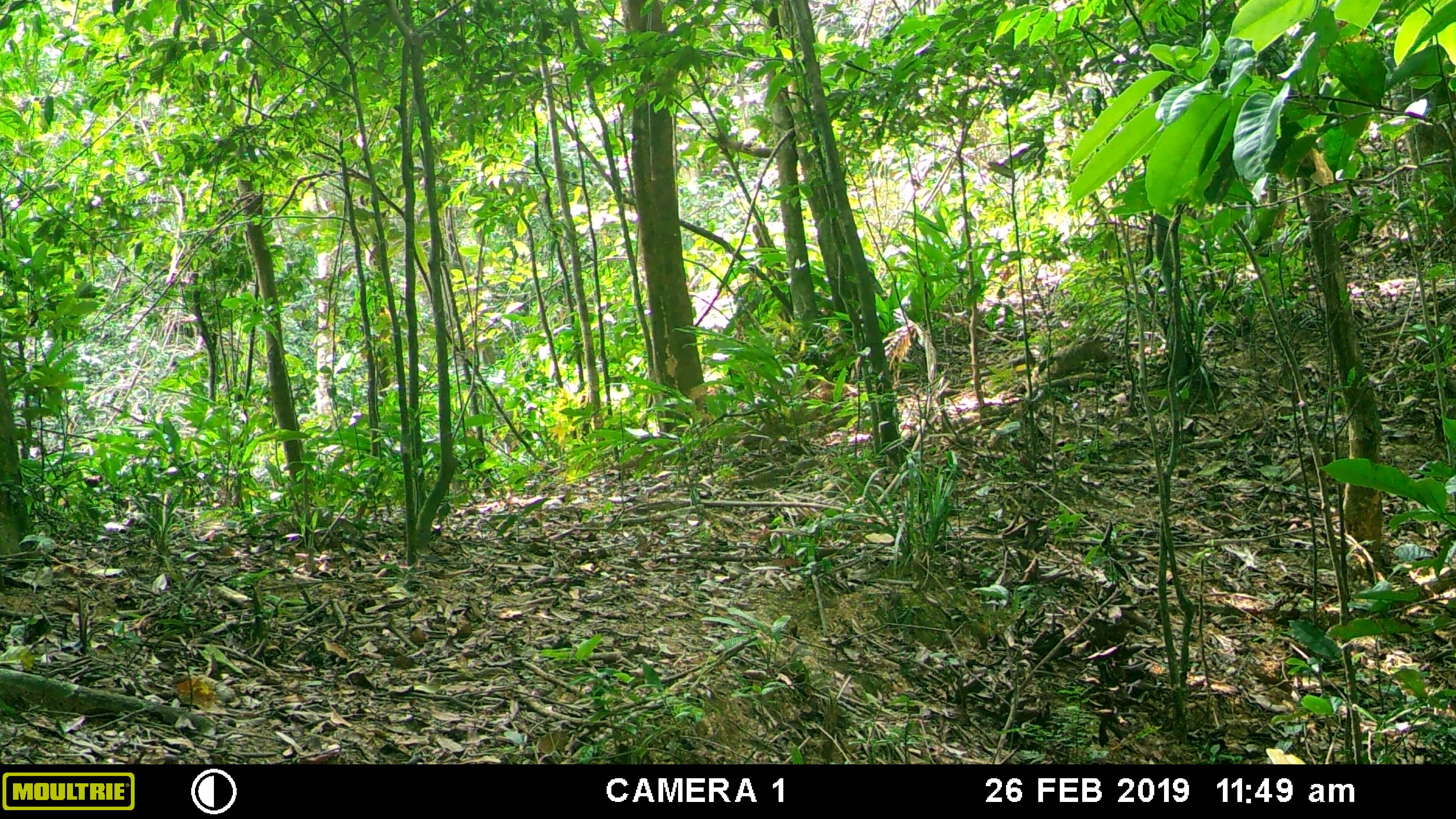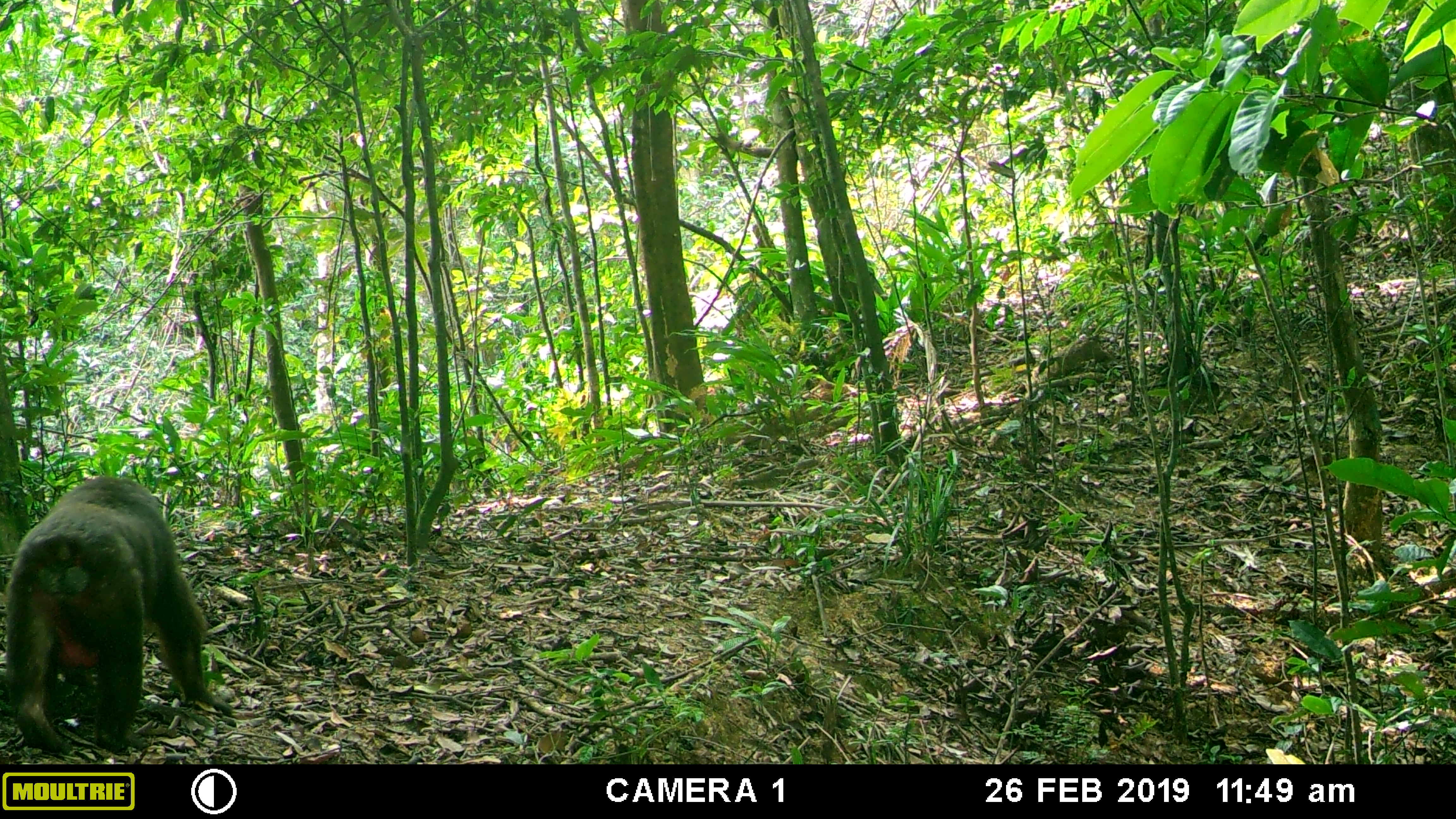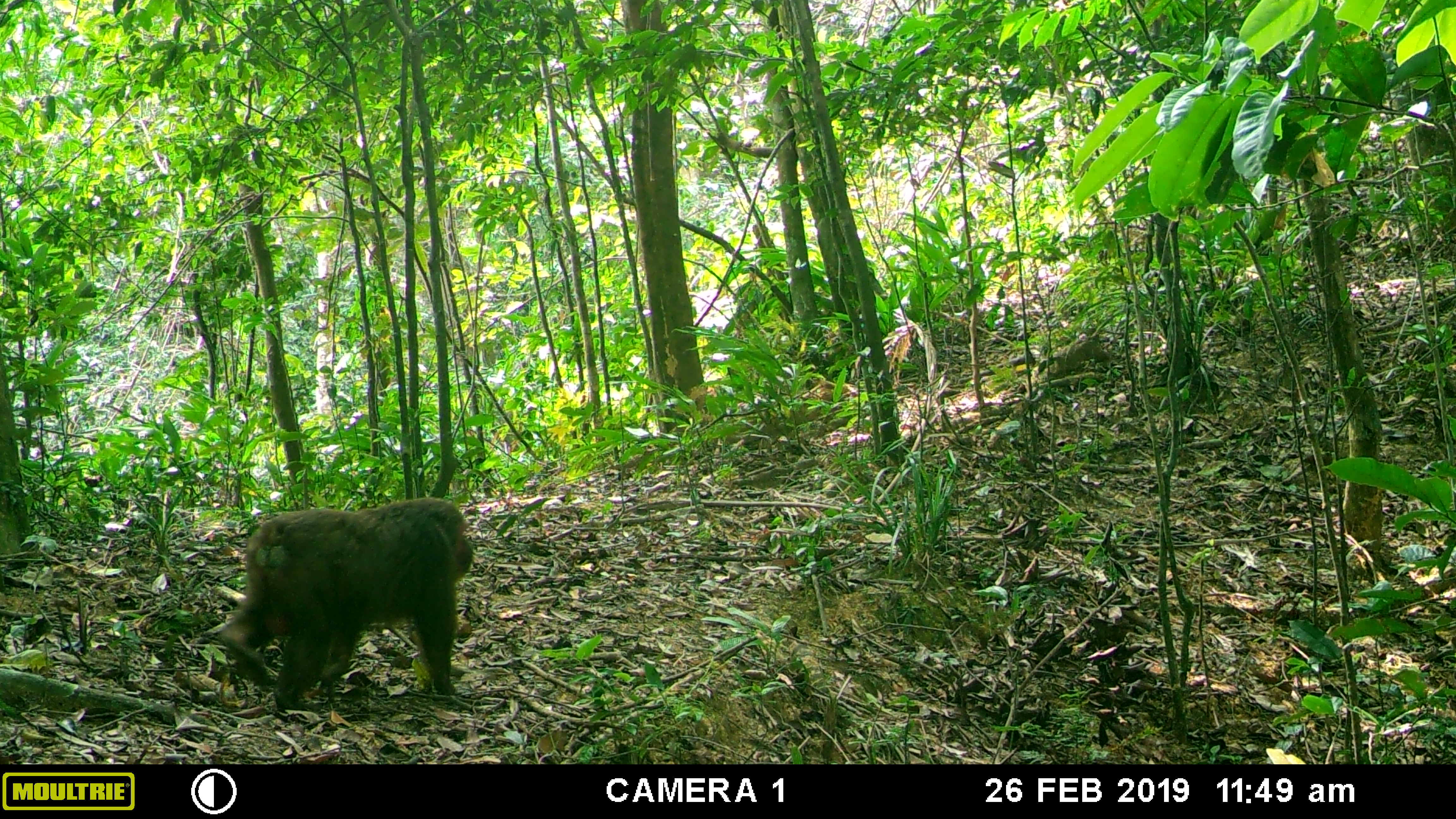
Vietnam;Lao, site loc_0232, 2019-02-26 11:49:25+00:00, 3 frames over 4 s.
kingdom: Animalia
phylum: Chordata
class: Mammalia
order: Primates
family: Cercopithecidae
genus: Macaca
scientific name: Macaca arctoides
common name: stump-tailed macaque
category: stump tailed macaque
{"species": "stump tailed macaque (stump-tailed macaque) (Macaca arctoides)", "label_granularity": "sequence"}